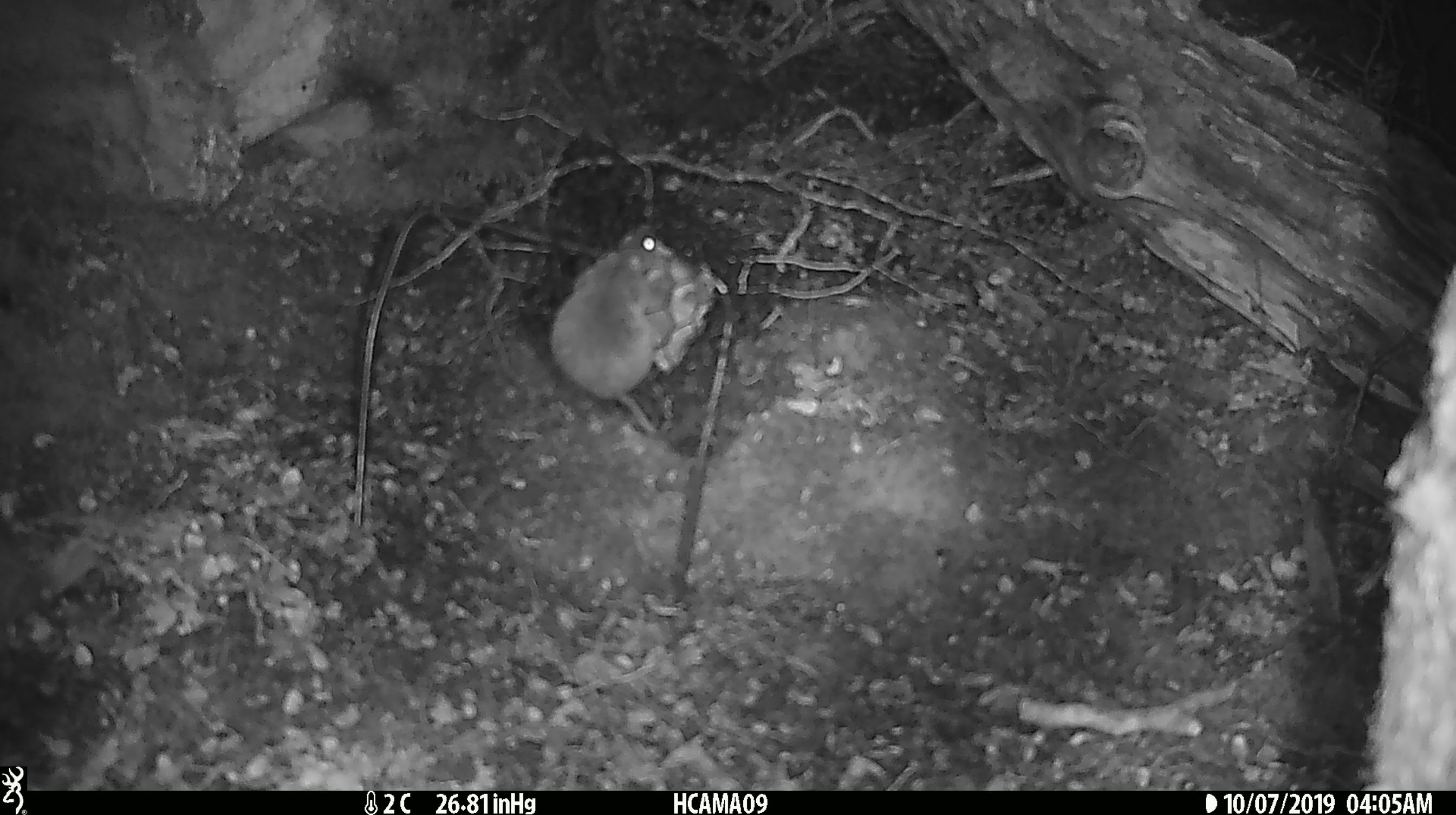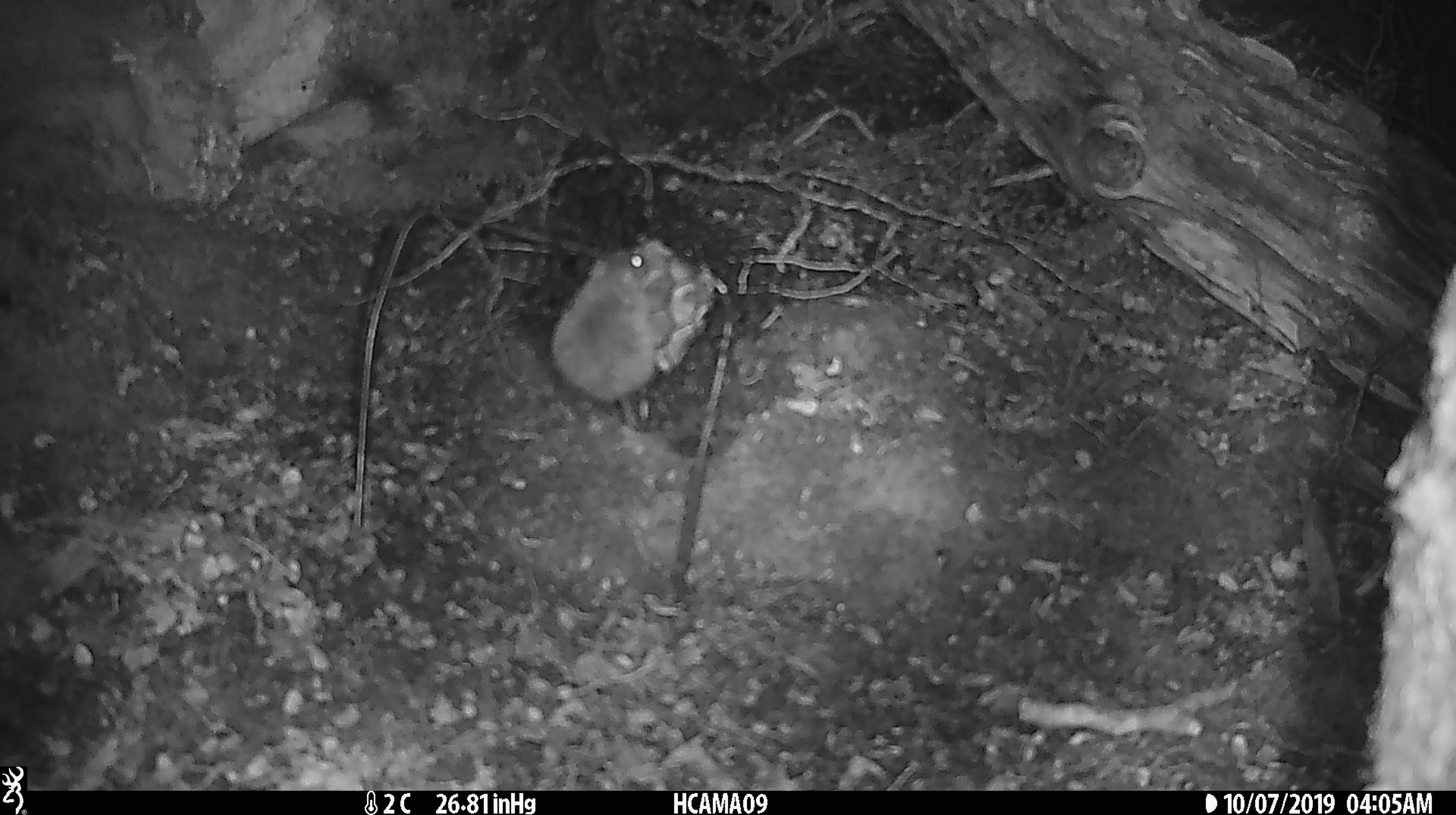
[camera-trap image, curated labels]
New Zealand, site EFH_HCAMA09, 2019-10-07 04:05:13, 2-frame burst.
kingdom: Animalia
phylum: Chordata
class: Mammalia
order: Rodentia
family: Muridae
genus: Mus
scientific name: Mus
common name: mouse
Mouse (Mus).